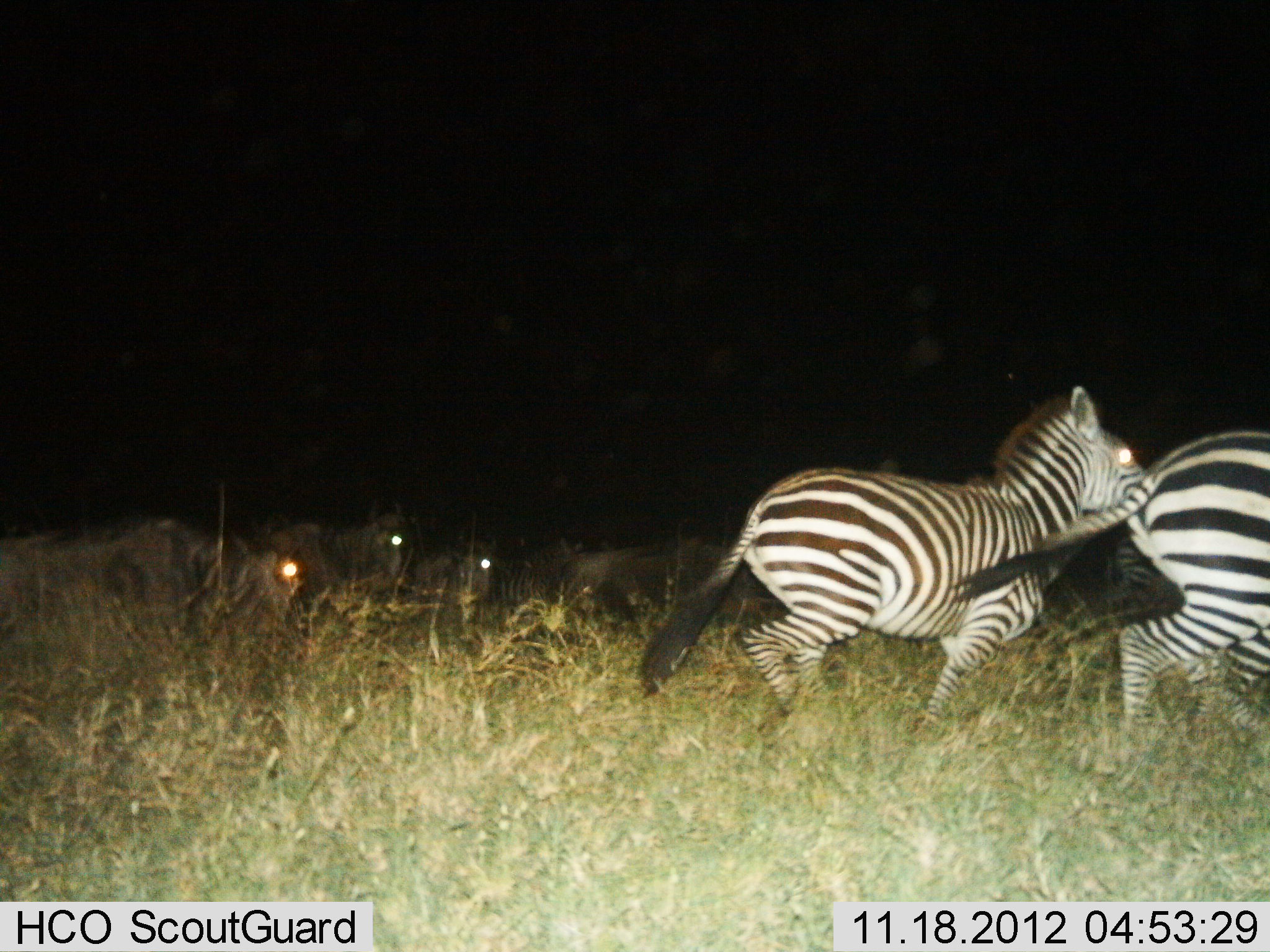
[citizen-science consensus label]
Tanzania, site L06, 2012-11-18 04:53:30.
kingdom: Animalia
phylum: Chordata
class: Mammalia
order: Artiodactyla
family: Bovidae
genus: Connochaetes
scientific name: Connochaetes taurinus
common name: blue wildebeest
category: wildebeest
Wildebeest (blue wildebeest) (Connochaetes taurinus), count 5. Behavior (volunteer vote fractions): standing 30%, resting 10%, moving 60%, interacting 0%. Young present (vote fraction): 0%. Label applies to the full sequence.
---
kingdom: Animalia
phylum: Chordata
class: Mammalia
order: Perissodactyla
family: Equidae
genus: Equus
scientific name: Equus quagga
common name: plains zebra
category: zebra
Zebra (plains zebra) (Equus quagga), count 2. Behavior (volunteer vote fractions): standing 8%, resting 0%, moving 100%, interacting 0%. Young present (vote fraction): 0%. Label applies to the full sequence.